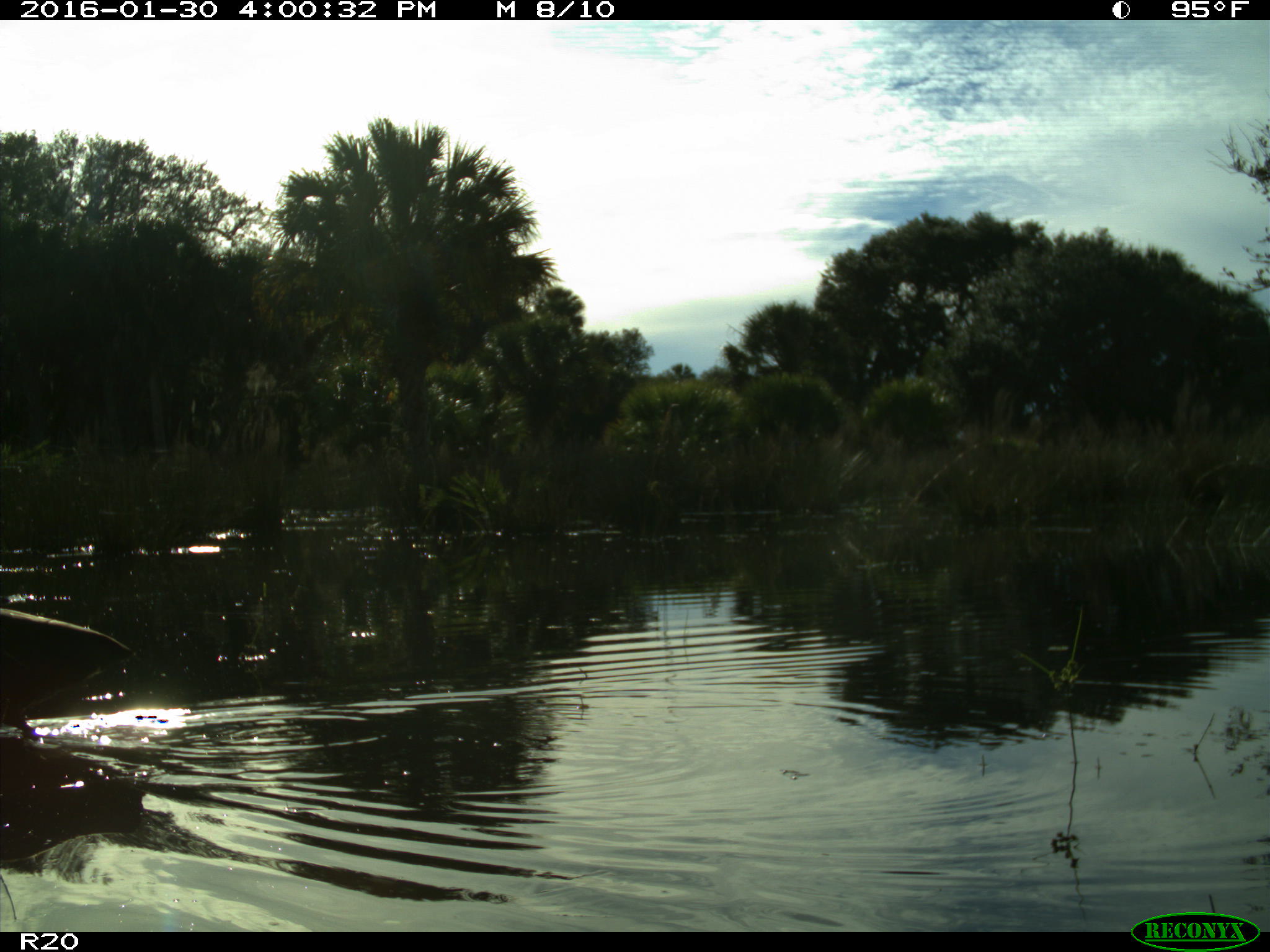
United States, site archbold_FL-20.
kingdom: Animalia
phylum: Chordata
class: Aves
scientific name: Aves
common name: birds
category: unidentified bird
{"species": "unidentified bird (birds) (Aves)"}